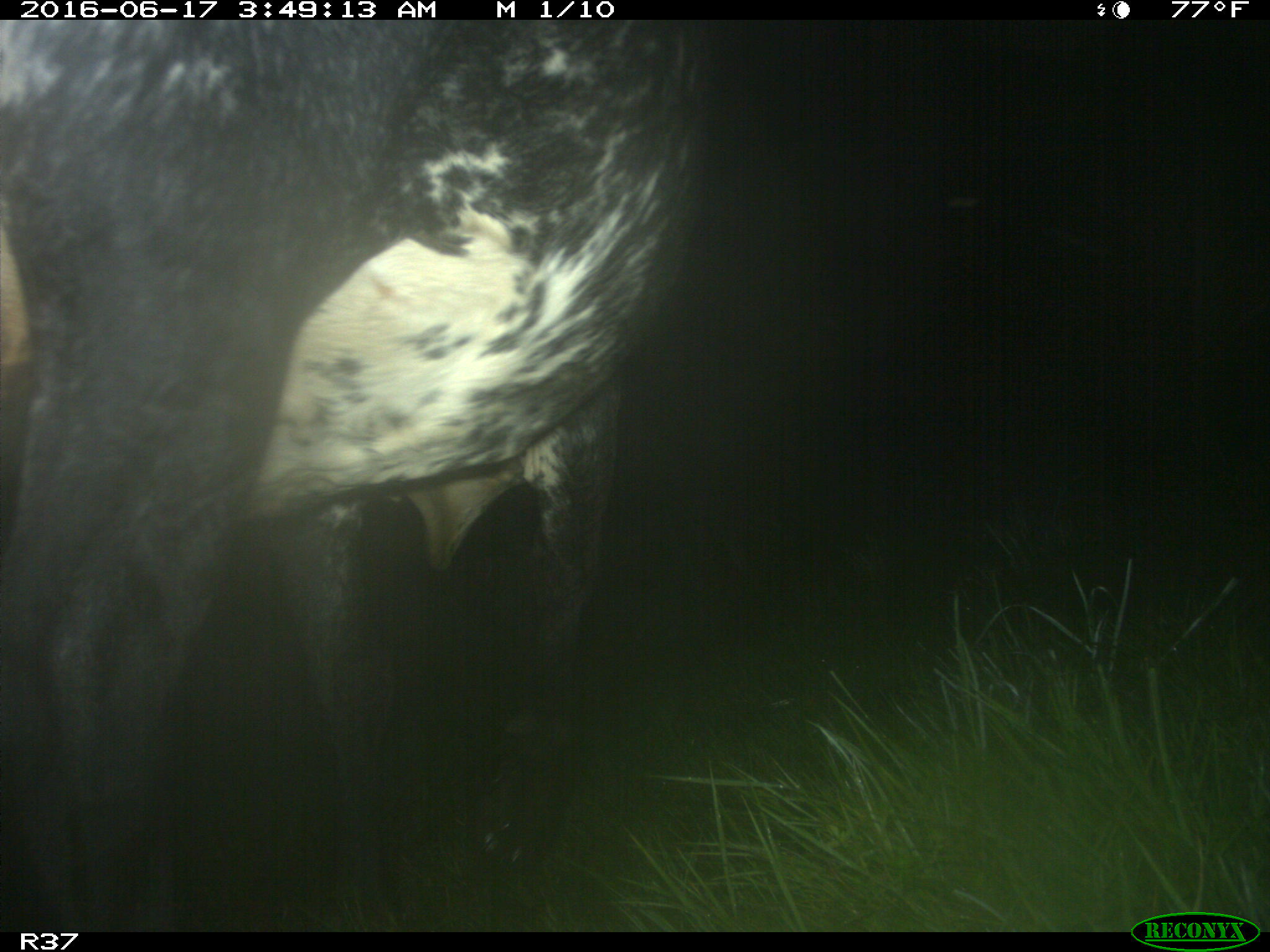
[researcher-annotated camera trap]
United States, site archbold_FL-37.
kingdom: Animalia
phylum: Chordata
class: Mammalia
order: Artiodactyla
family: Bovidae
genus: Bos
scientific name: Bos taurus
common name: domestic cow